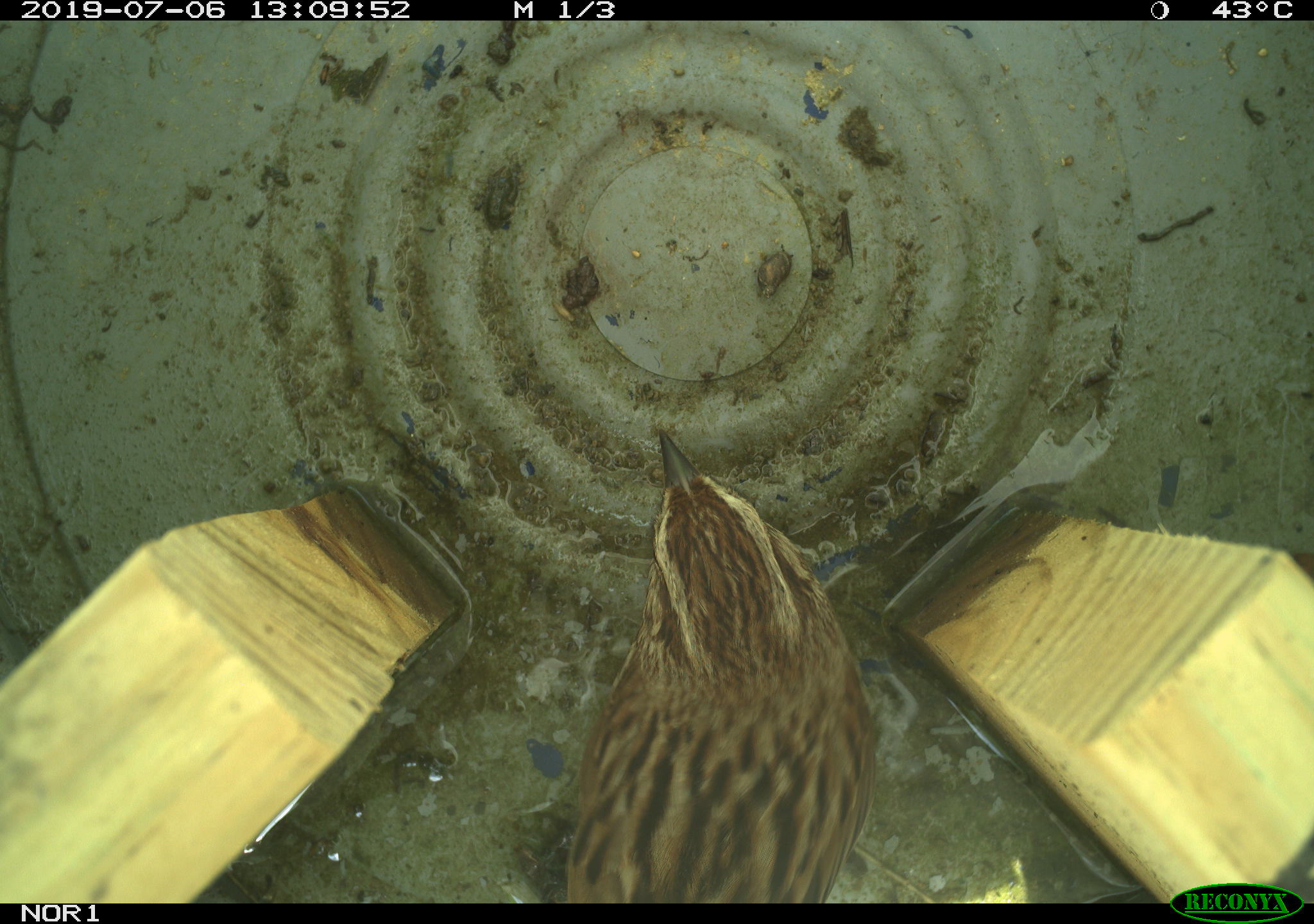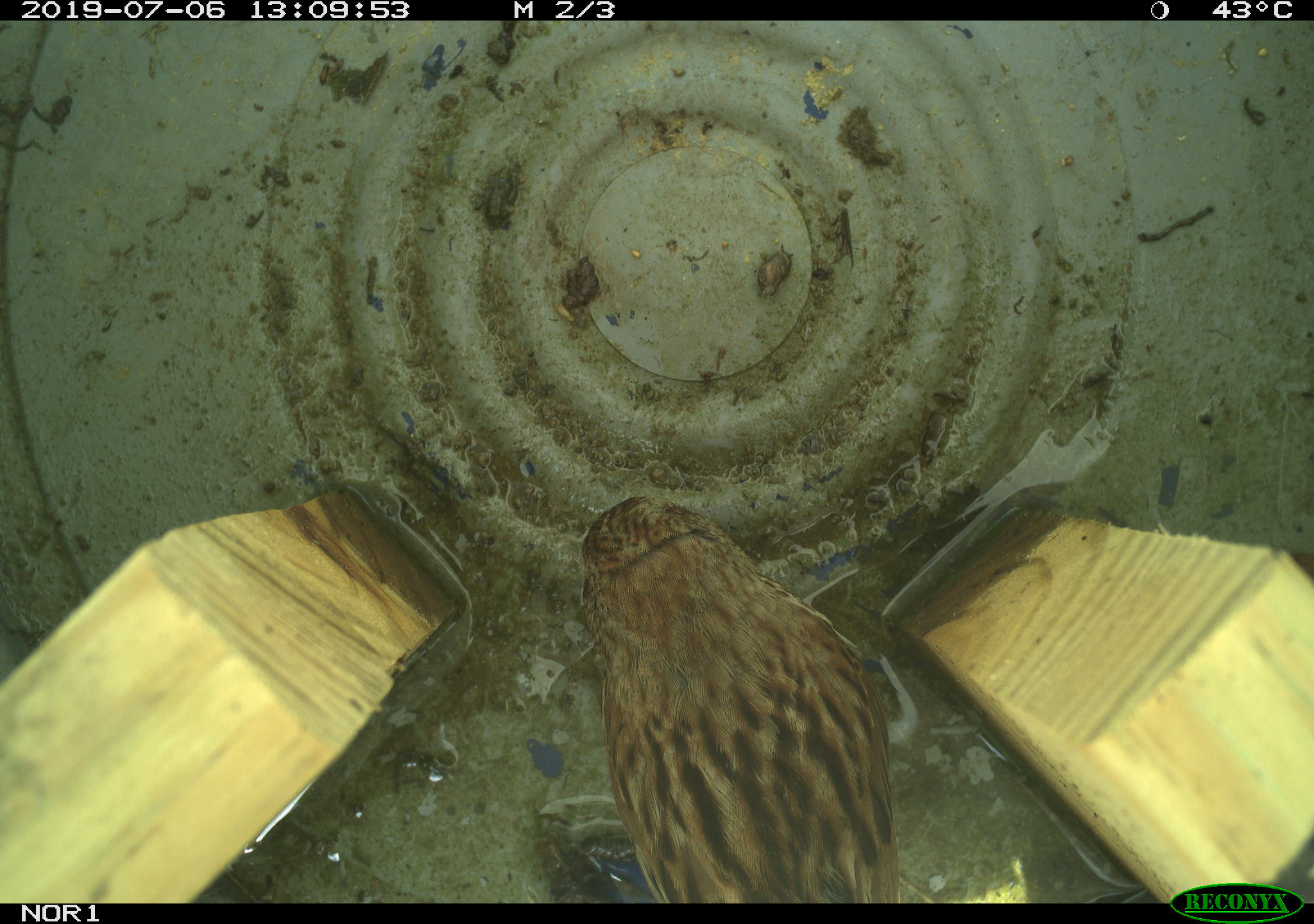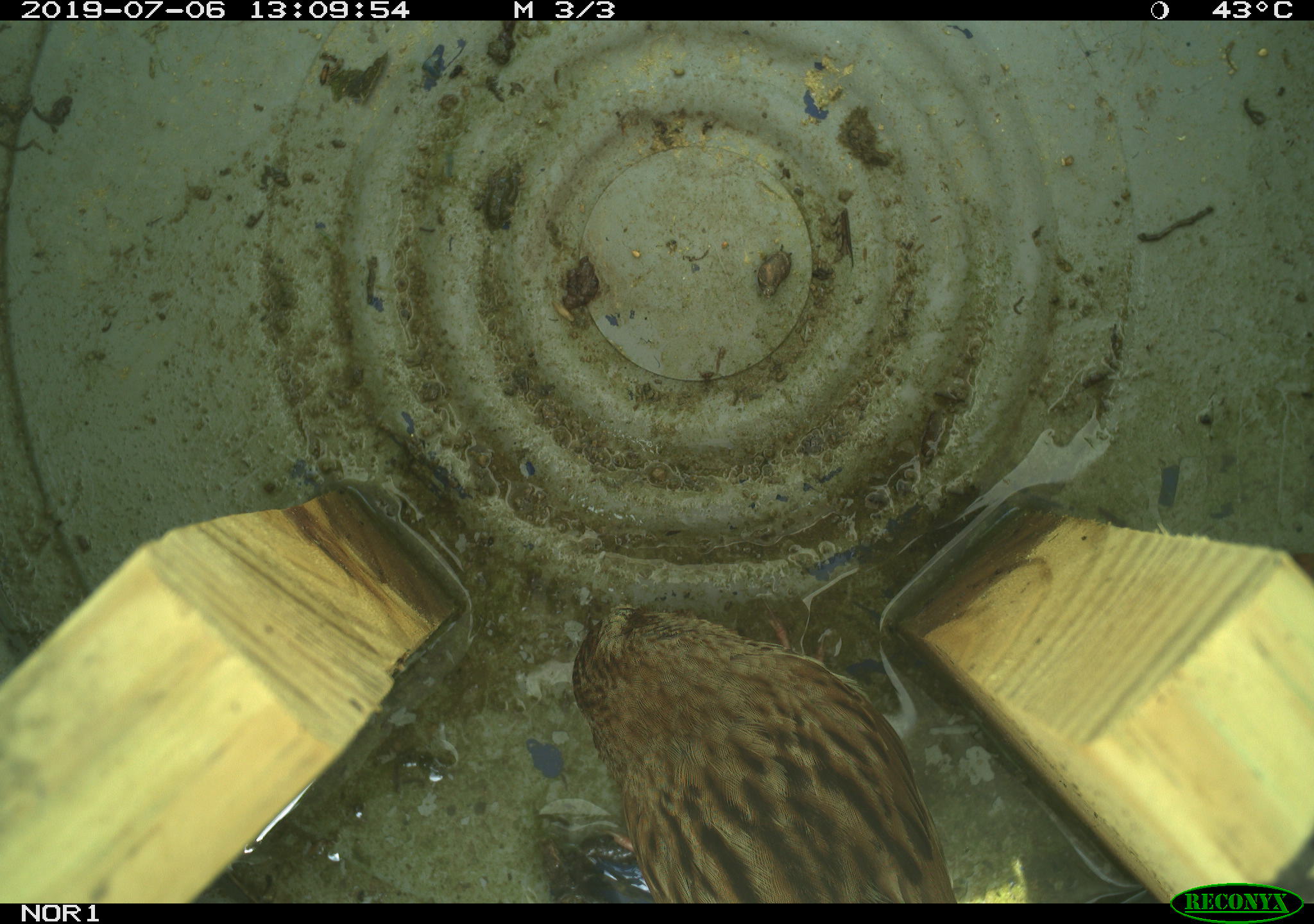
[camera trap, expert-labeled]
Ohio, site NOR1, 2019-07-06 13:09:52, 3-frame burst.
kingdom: Animalia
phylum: Chordata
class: Aves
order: Passeriformes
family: Passerellidae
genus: Melospiza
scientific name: Melospiza melodia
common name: song sparrow